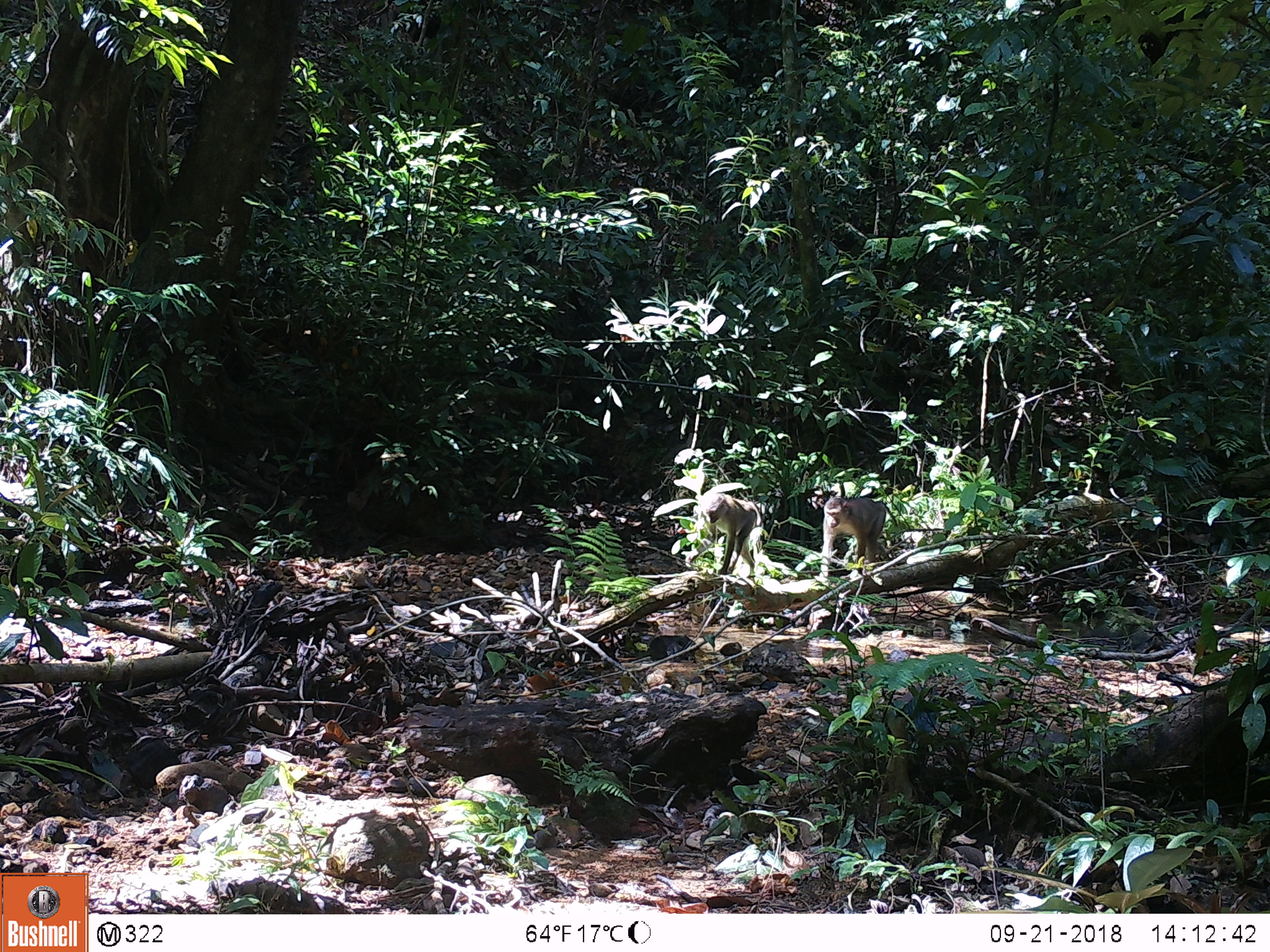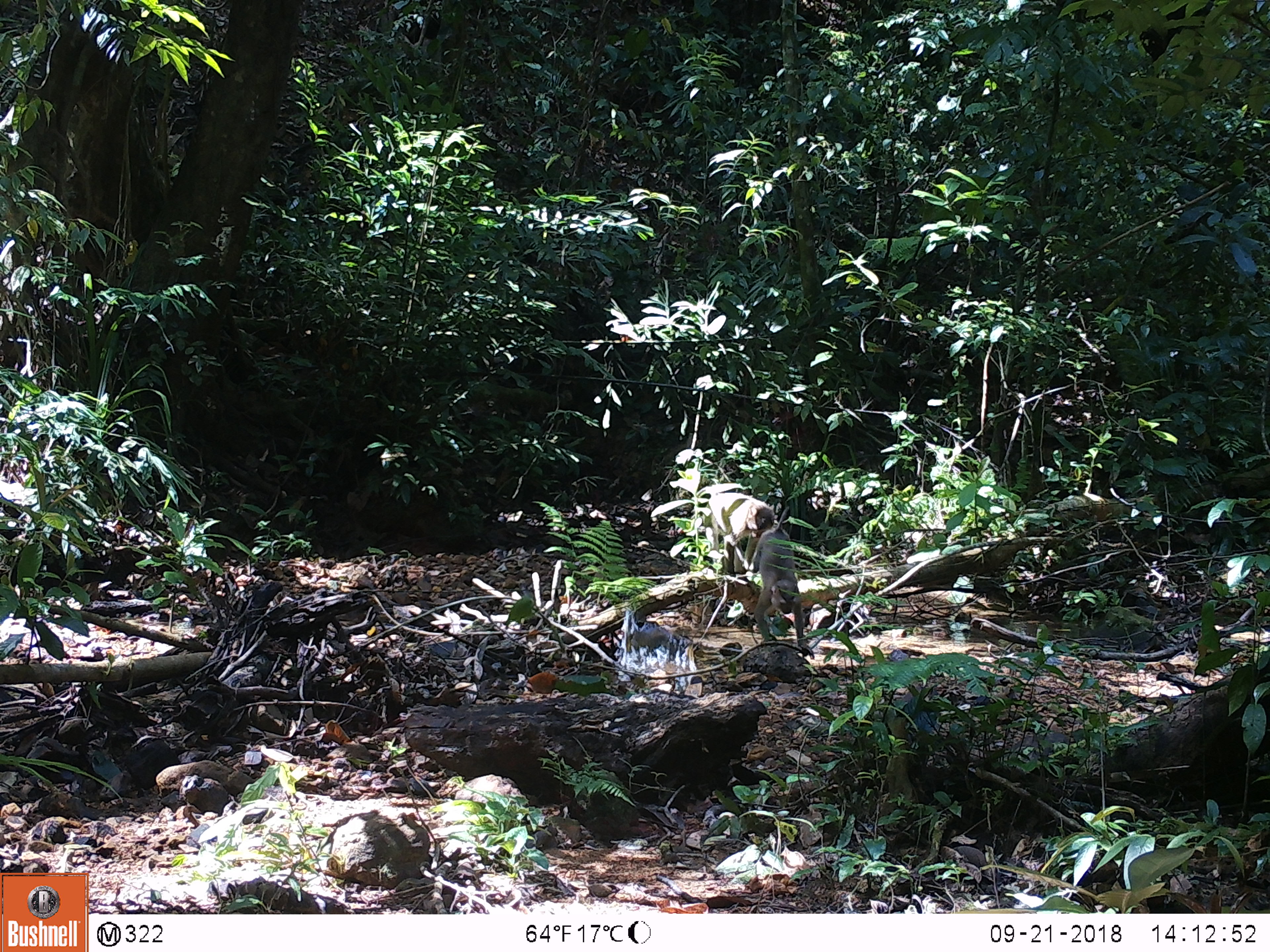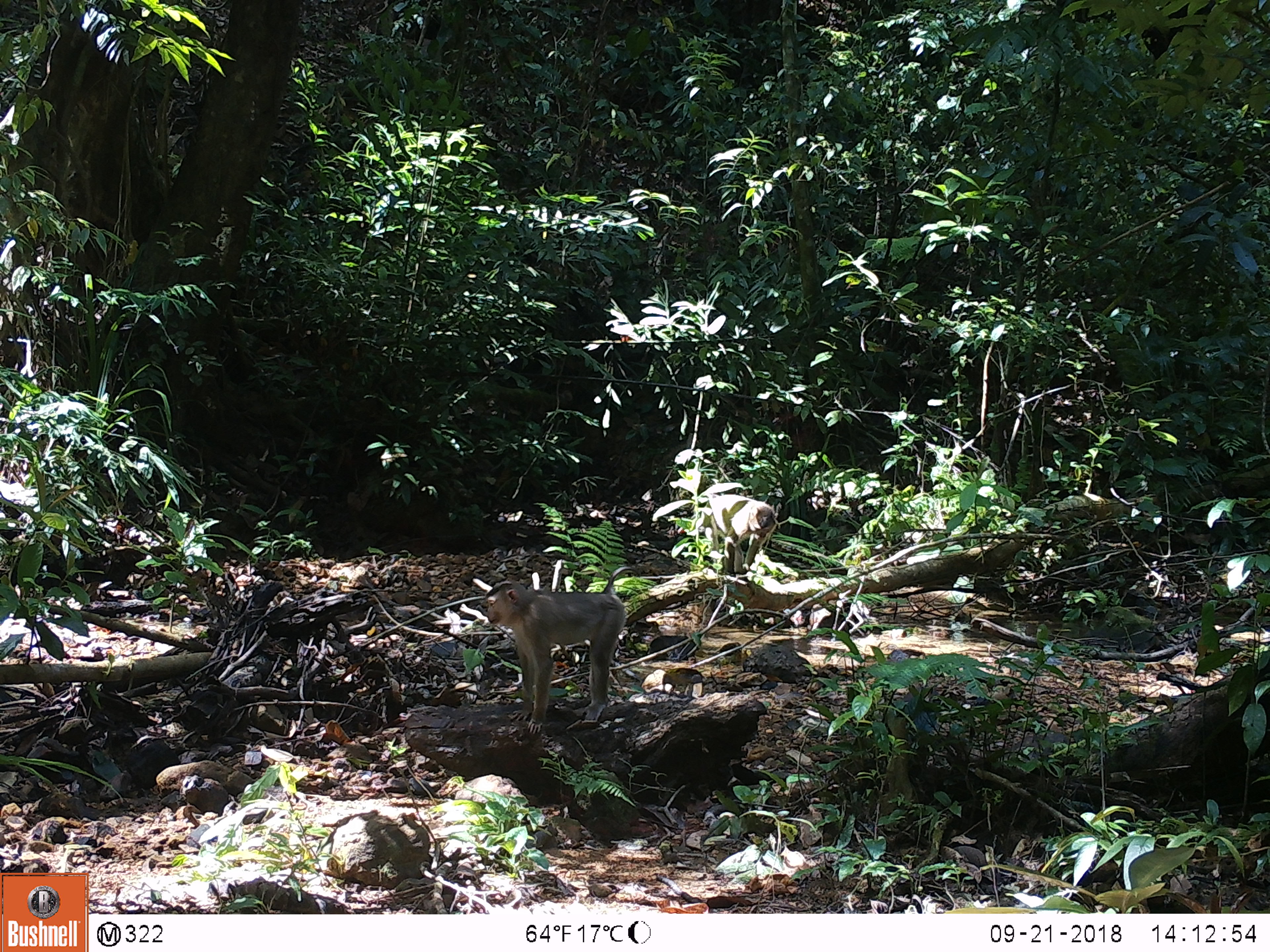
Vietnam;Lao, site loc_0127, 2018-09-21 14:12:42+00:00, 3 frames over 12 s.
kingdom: Animalia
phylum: Chordata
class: Mammalia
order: Primates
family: Cercopithecidae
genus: Macaca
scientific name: Macaca nemestrina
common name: pig-tailed macaque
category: pig tailed macaque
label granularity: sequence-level